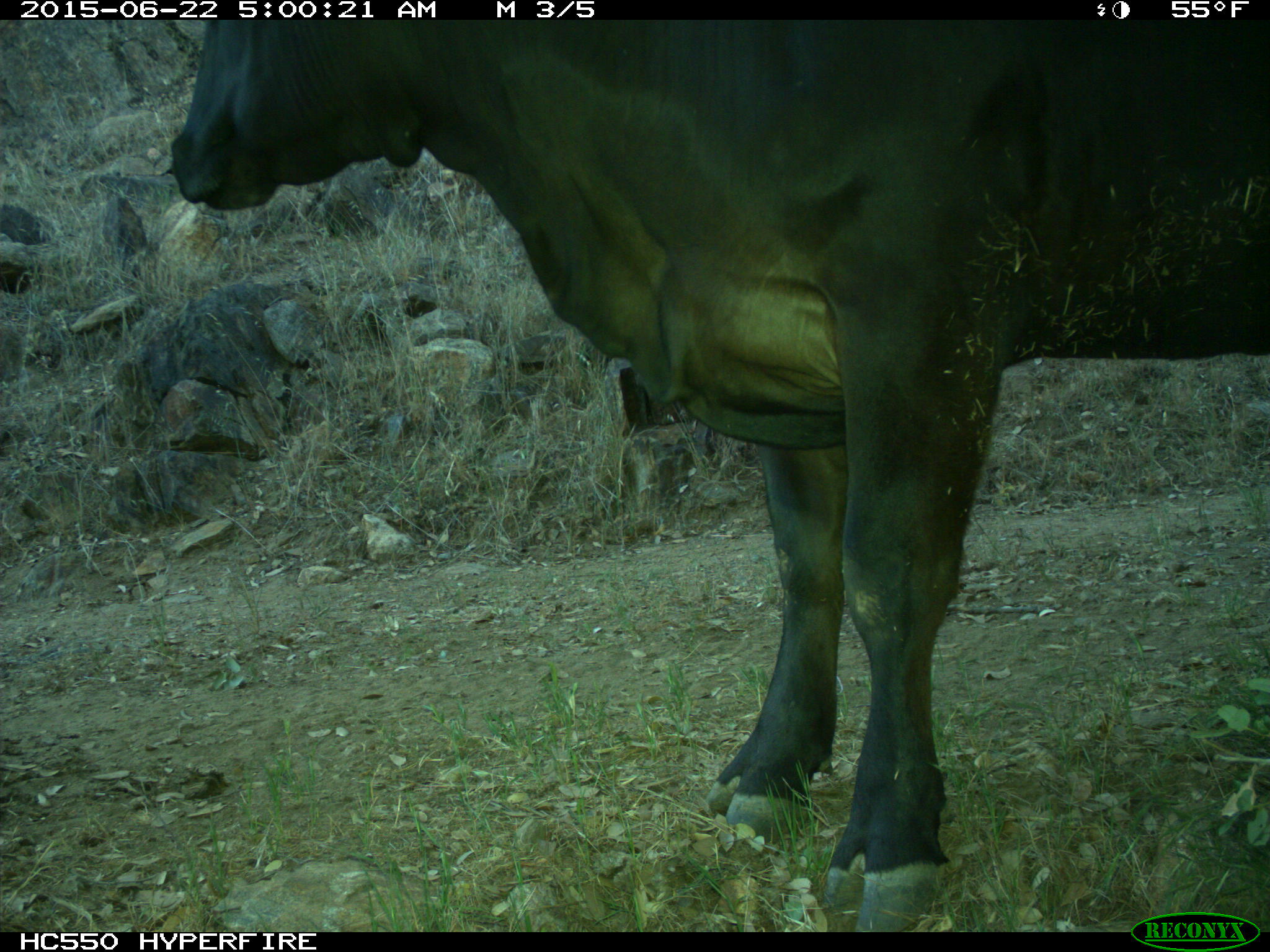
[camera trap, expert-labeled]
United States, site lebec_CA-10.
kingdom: Animalia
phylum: Chordata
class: Mammalia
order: Artiodactyla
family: Bovidae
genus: Bos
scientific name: Bos taurus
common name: domestic cow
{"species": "Bos taurus (domestic cow)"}